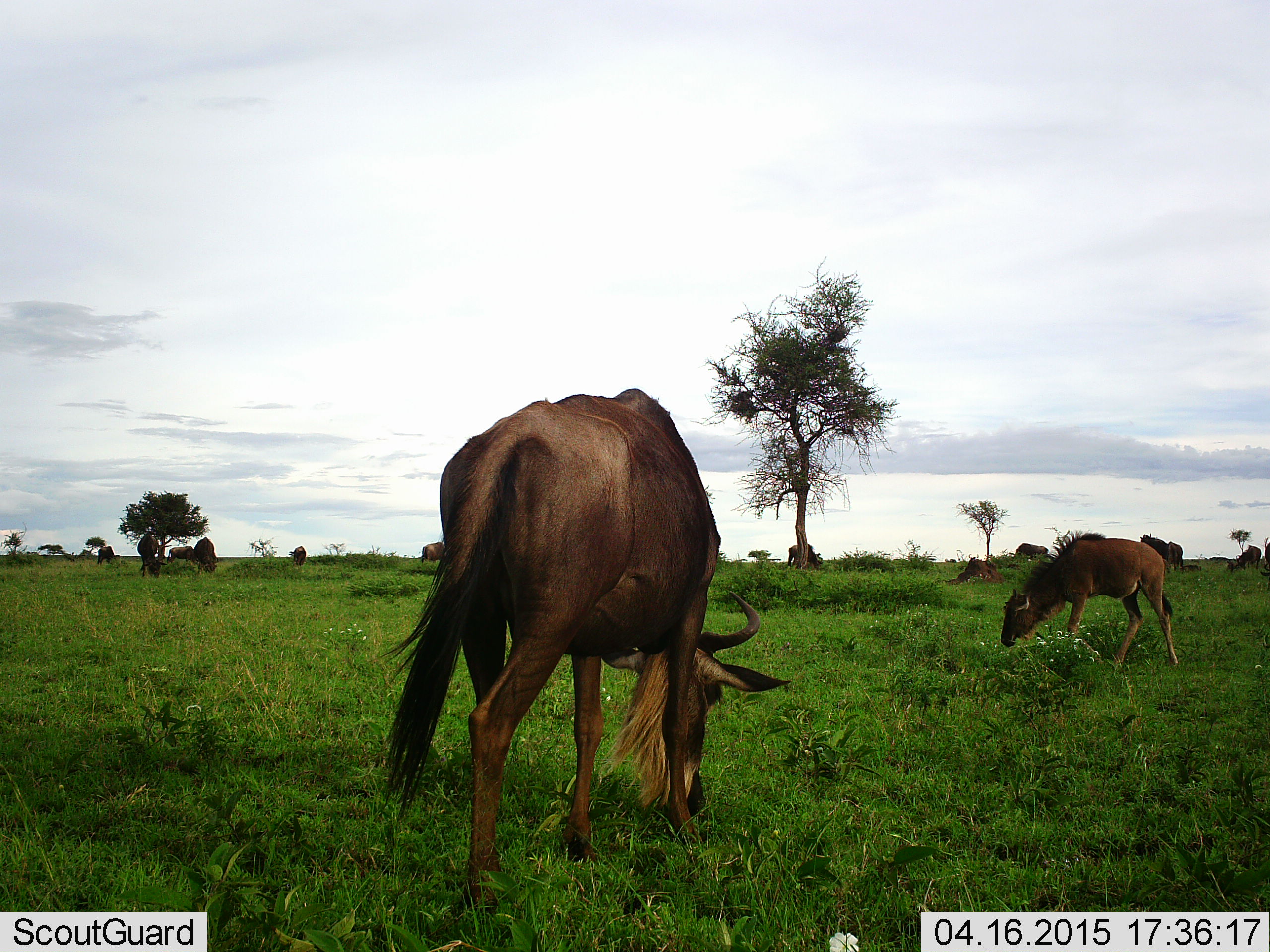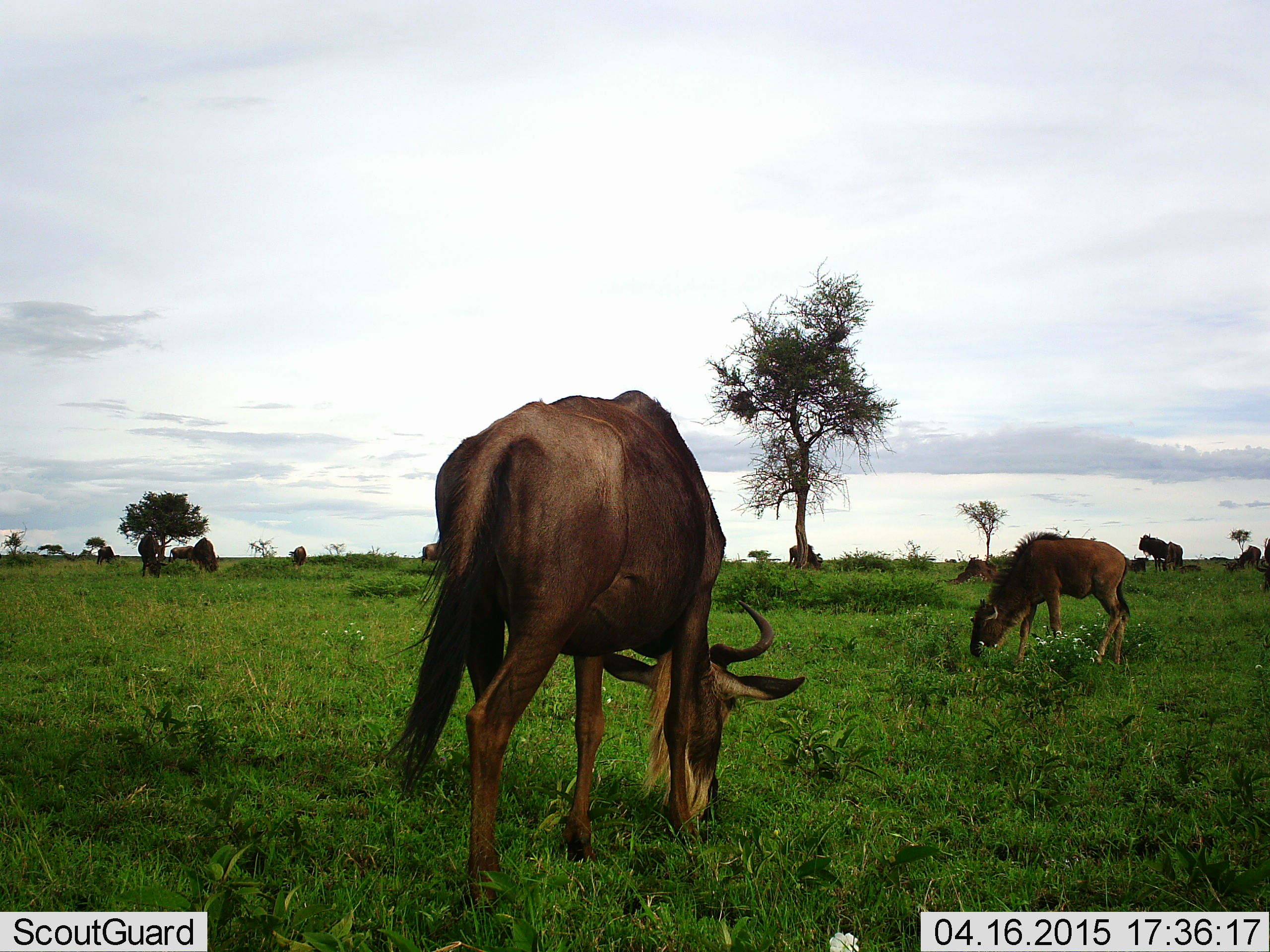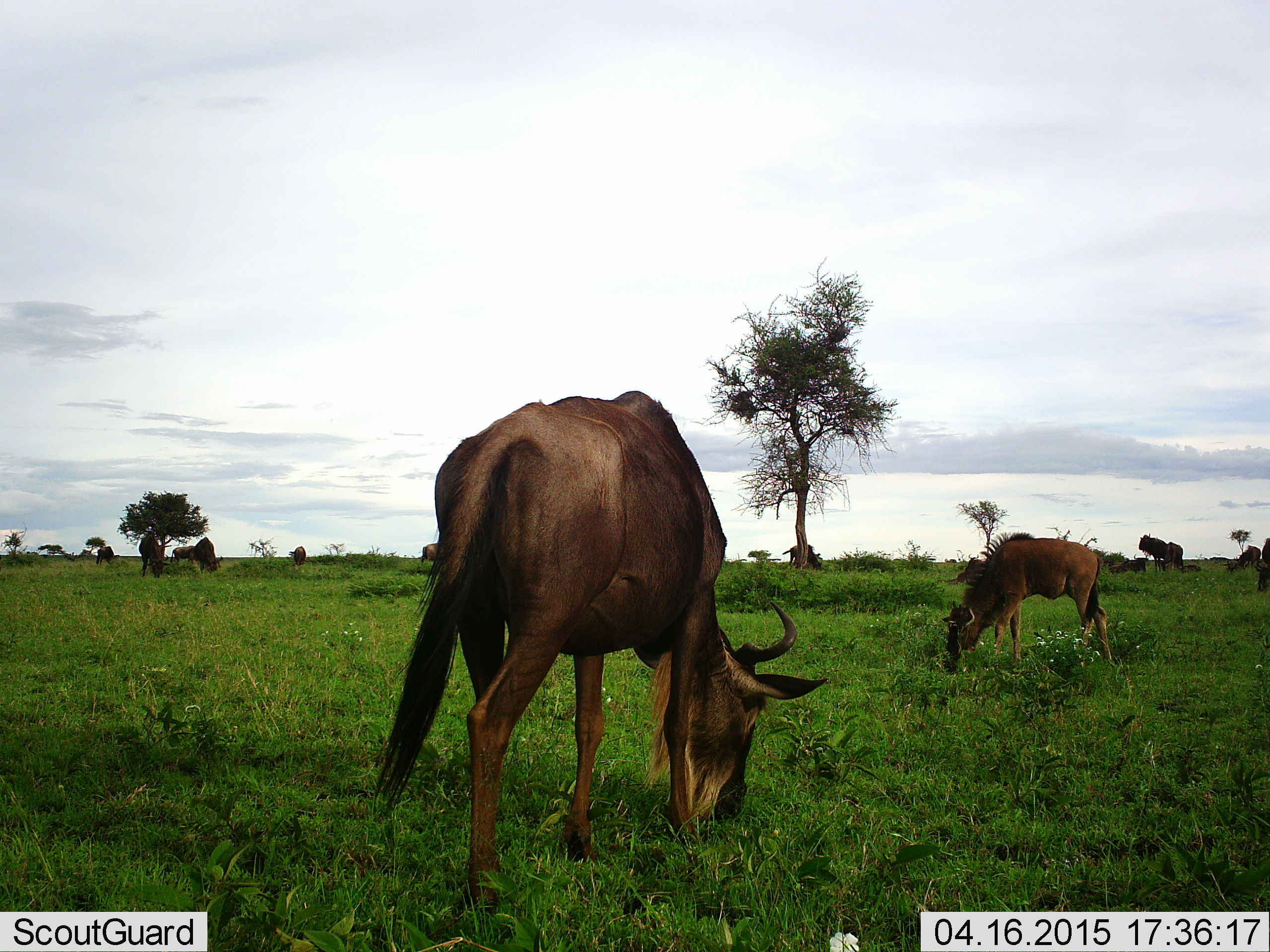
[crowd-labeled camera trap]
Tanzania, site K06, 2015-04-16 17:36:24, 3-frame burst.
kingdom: Animalia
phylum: Chordata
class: Mammalia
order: Artiodactyla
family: Bovidae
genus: Connochaetes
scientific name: Connochaetes taurinus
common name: blue wildebeest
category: wildebeest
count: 11-50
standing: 40%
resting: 30%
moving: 30%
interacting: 0%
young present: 60%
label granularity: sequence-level